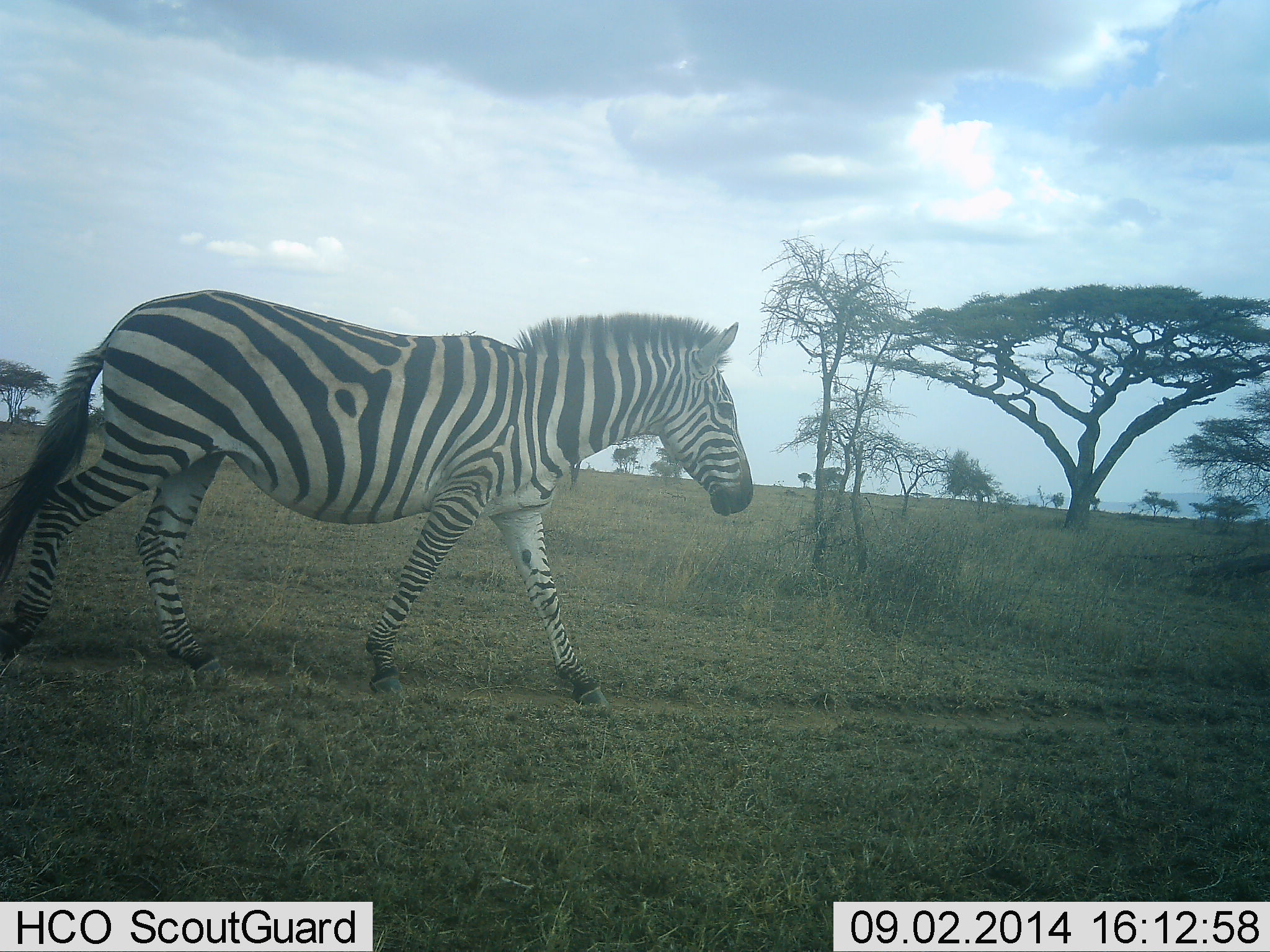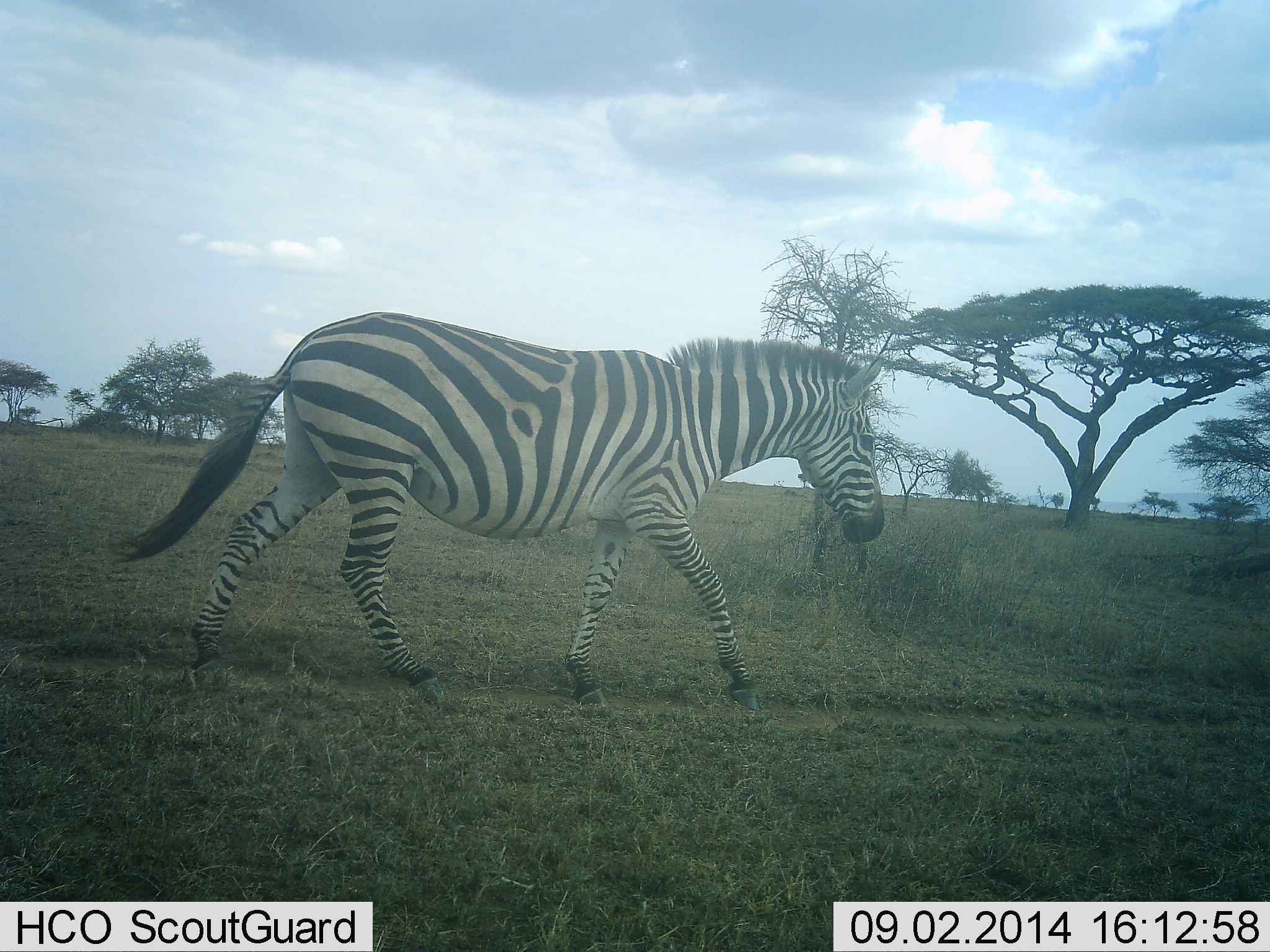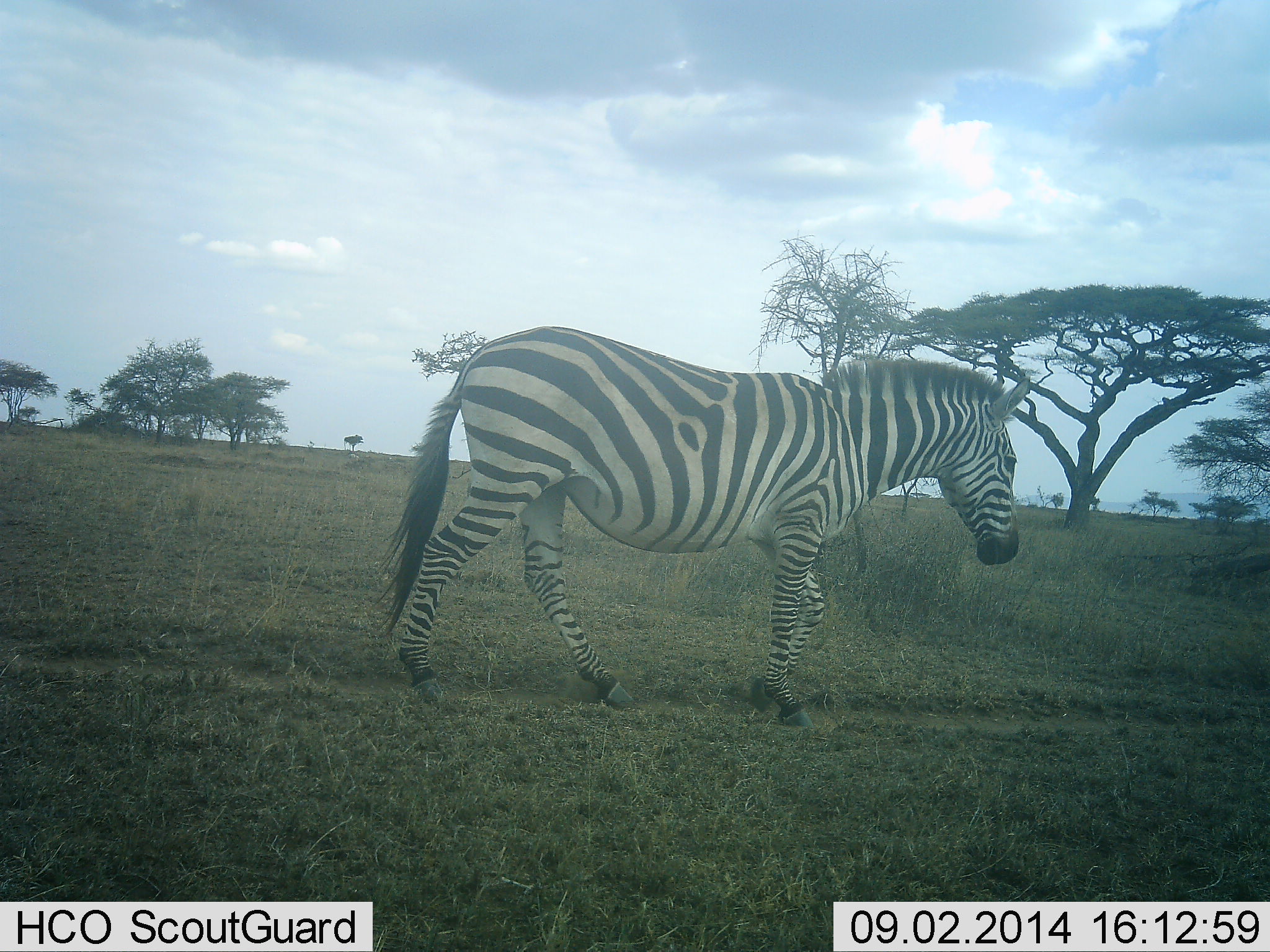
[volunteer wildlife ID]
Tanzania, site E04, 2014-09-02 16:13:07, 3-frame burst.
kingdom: Animalia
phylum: Chordata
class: Mammalia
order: Perissodactyla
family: Equidae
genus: Equus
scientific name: Equus quagga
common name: plains zebra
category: zebra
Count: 1.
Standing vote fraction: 0%.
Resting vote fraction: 0%.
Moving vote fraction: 100%.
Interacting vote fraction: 0%.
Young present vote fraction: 0%.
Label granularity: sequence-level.